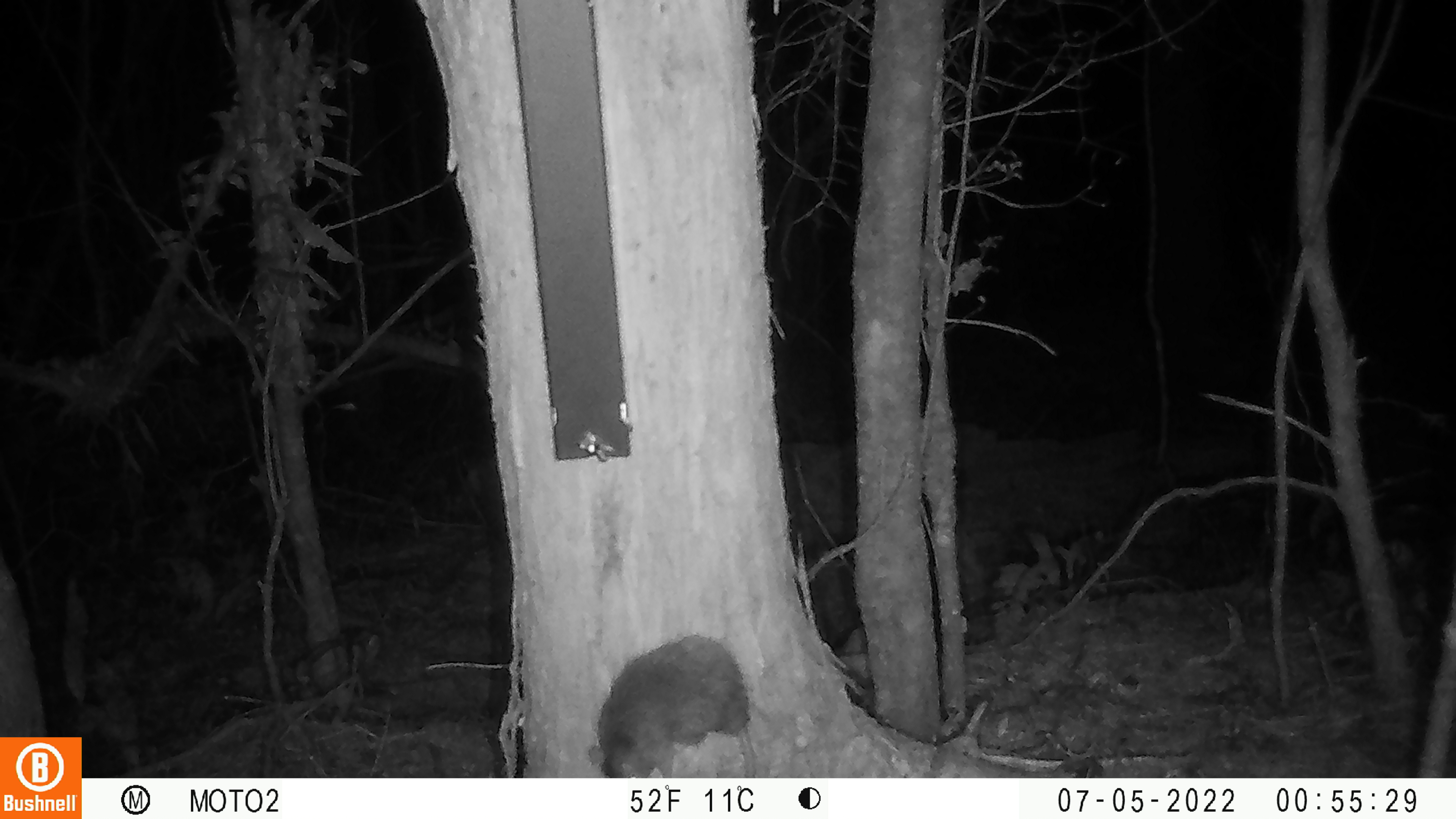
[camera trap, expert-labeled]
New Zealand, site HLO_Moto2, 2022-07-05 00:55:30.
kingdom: Animalia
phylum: Chordata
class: Mammalia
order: Rodentia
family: Muridae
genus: Rattus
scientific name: Rattus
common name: rat